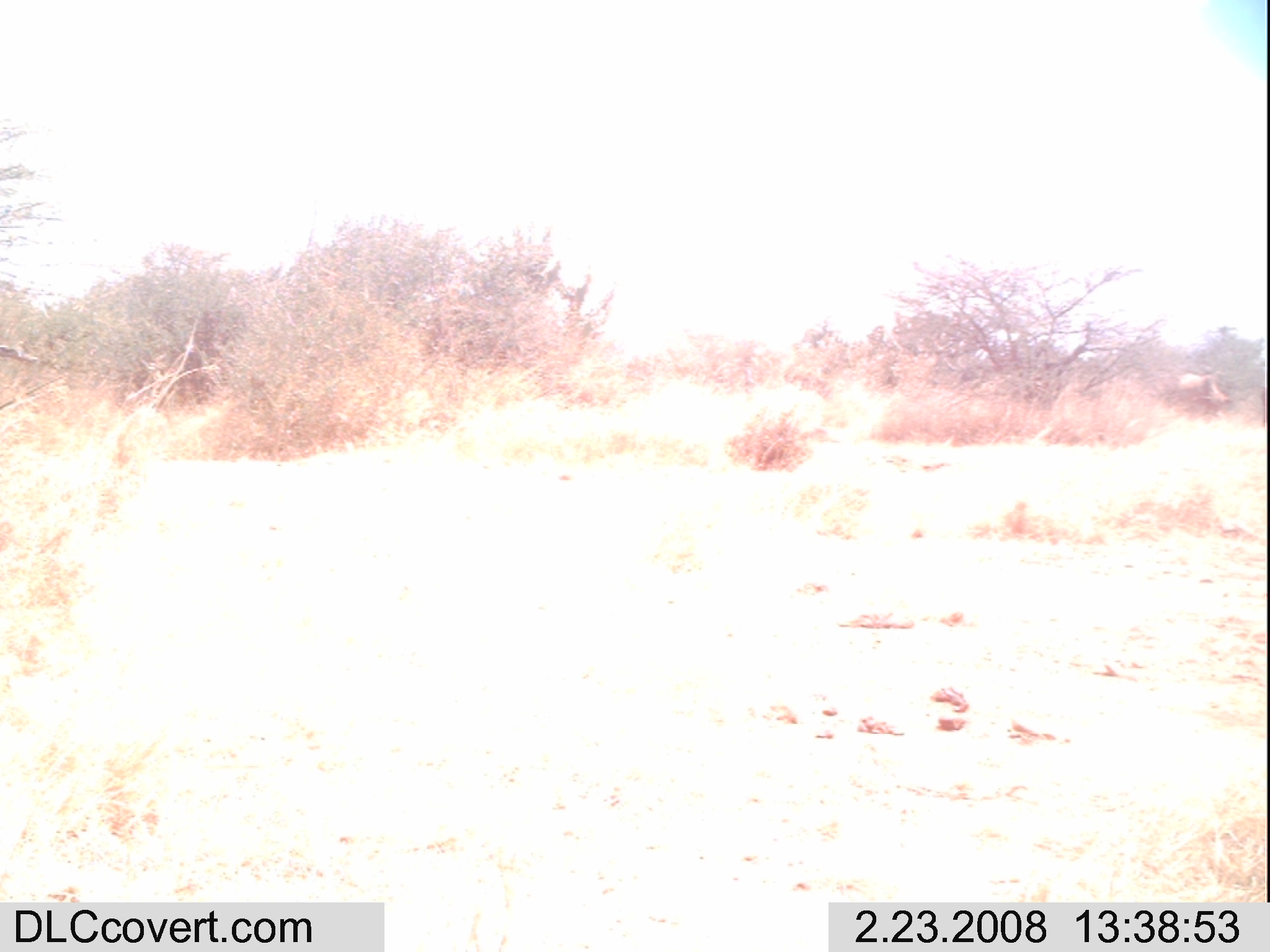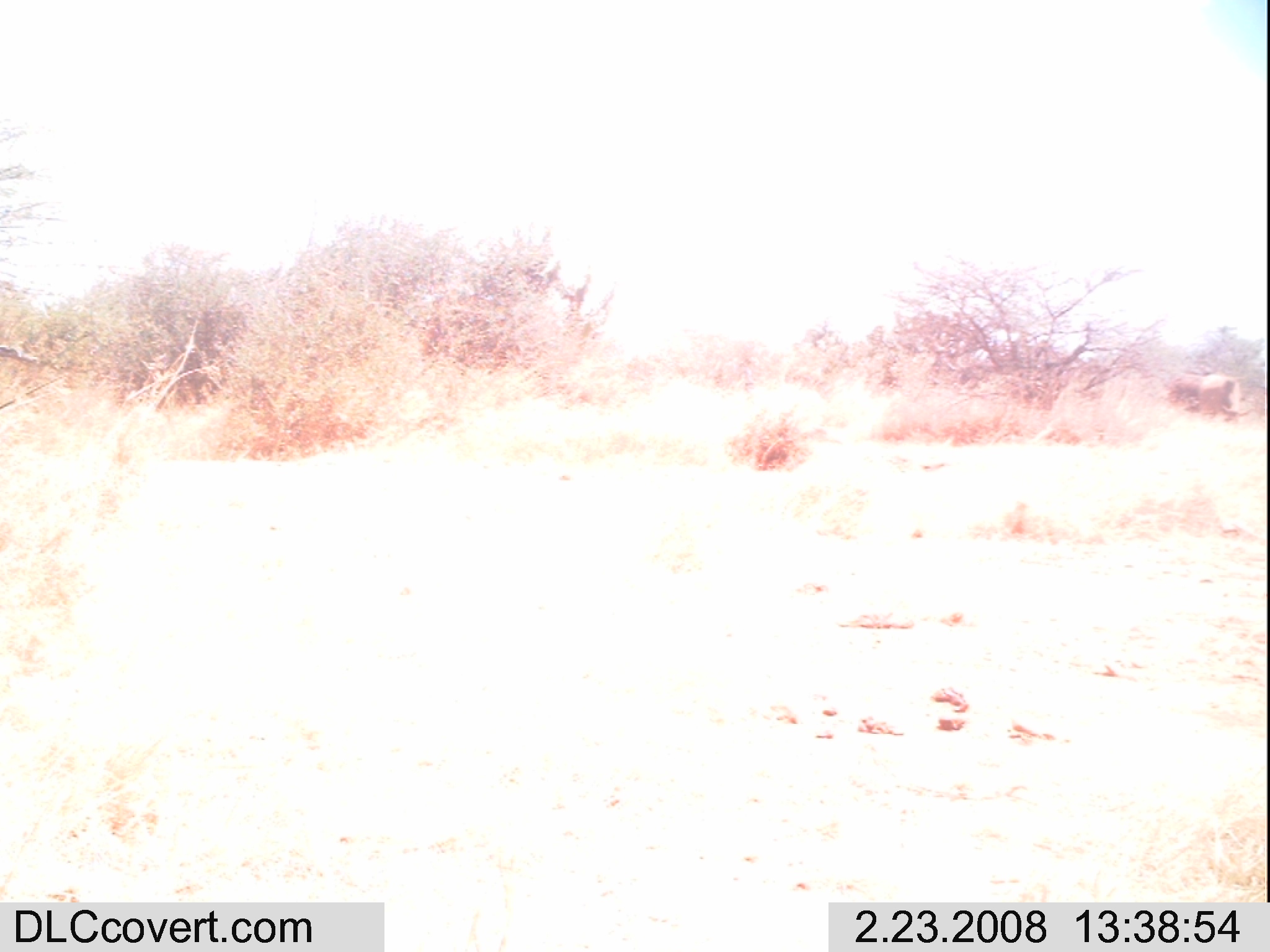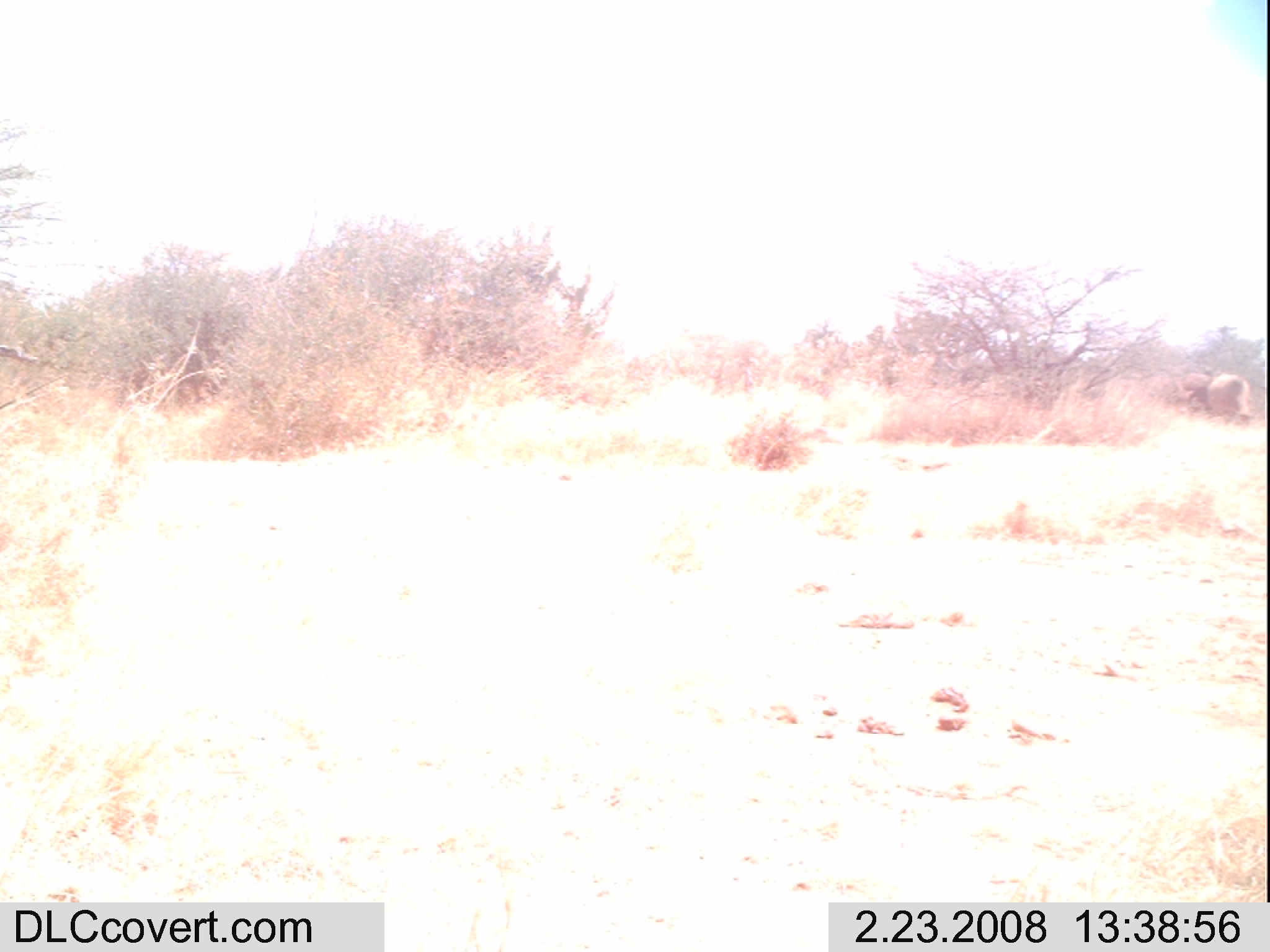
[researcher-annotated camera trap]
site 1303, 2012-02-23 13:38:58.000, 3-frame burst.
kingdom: Animalia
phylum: Chordata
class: Mammalia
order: Artiodactyla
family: Bovidae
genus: Bos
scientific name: Bos taurus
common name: domestic cattle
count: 1